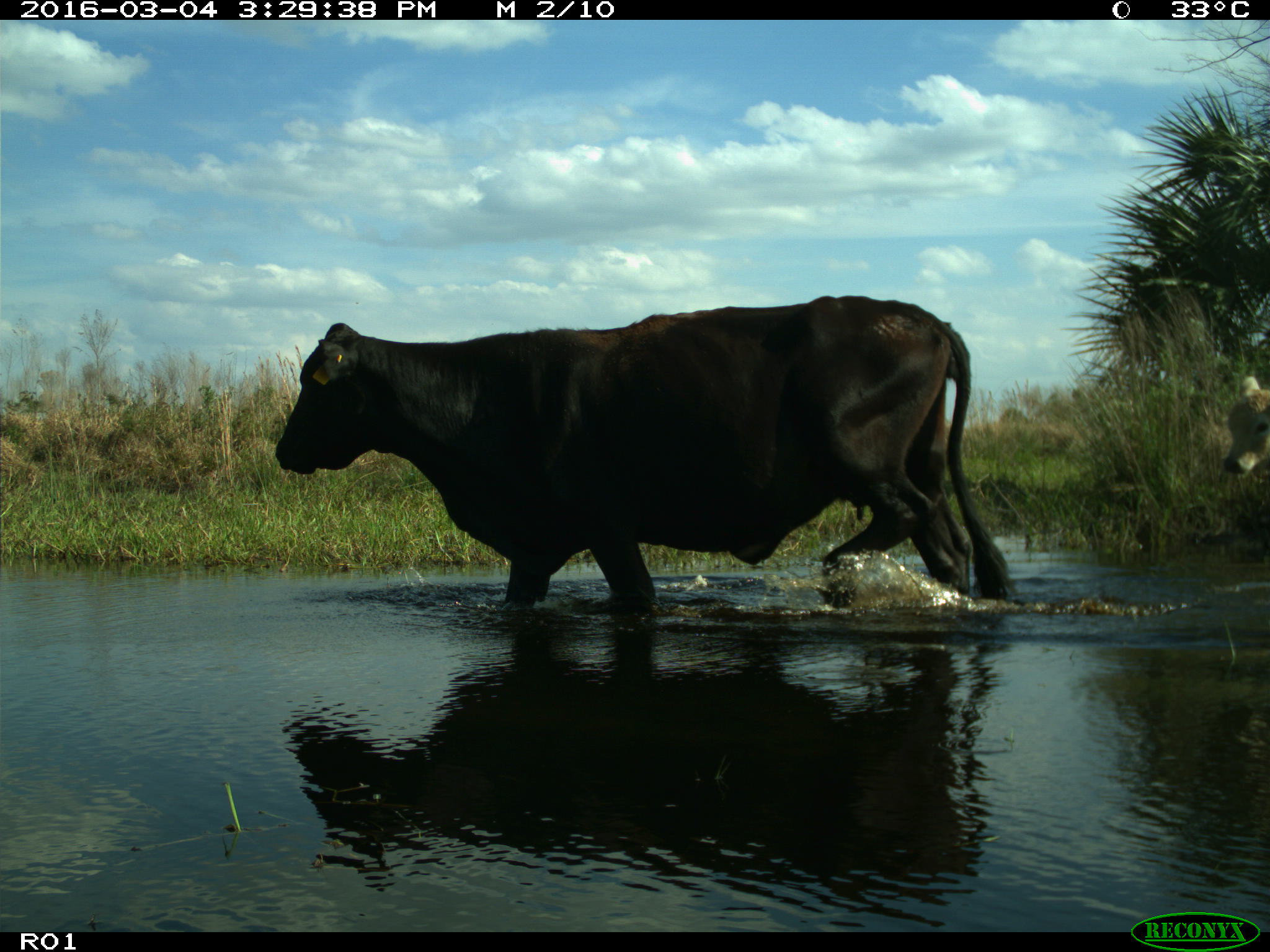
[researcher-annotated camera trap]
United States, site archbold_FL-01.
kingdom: Animalia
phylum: Chordata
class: Mammalia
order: Artiodactyla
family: Bovidae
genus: Bos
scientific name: Bos taurus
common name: domestic cow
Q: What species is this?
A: Bos taurus (domestic cow).